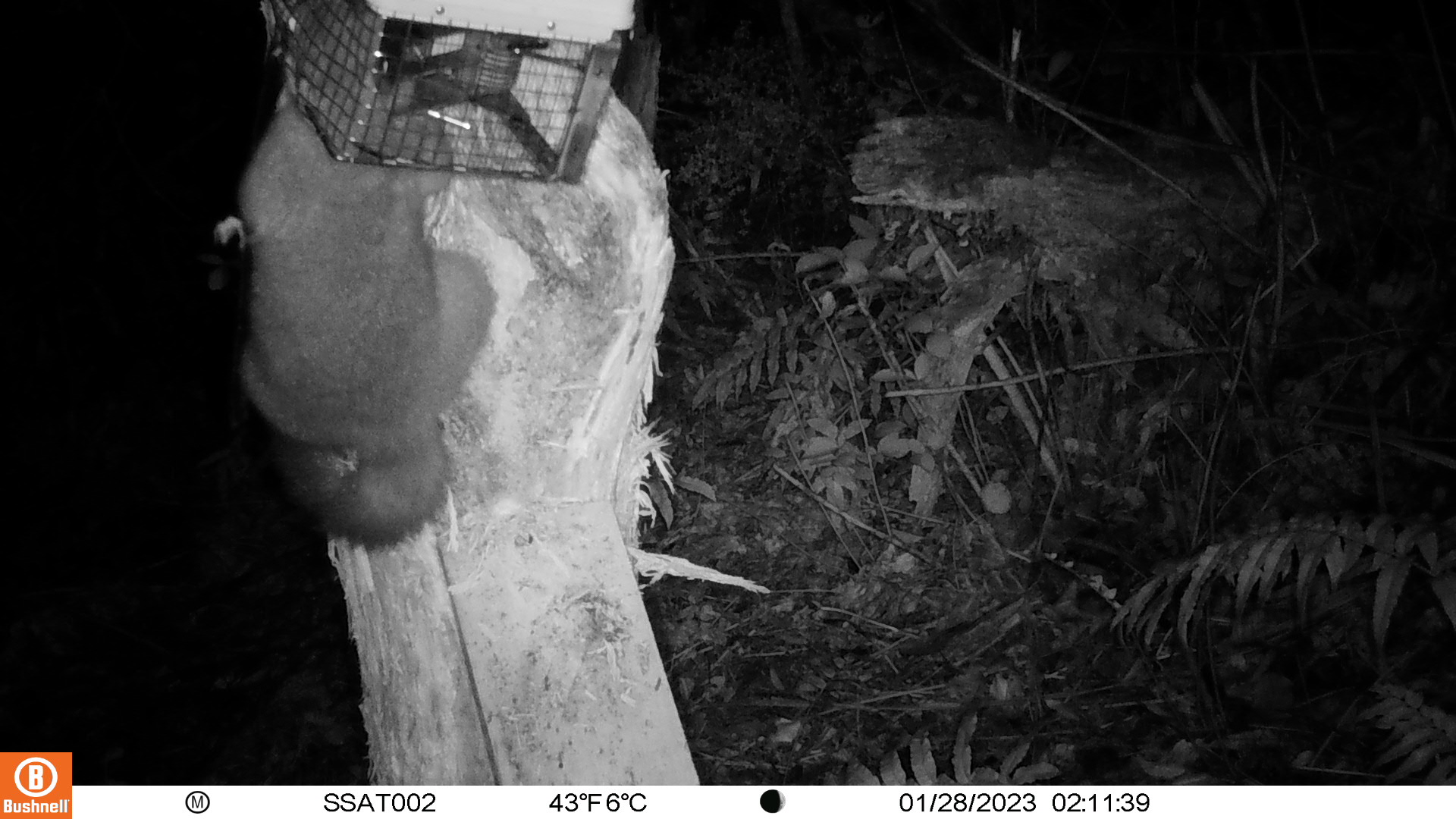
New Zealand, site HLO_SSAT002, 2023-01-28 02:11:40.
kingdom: Animalia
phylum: Chordata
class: Mammalia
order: Diprotodontia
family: Phalangeridae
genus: Trichosurus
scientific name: Trichosurus vulpecula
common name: common brushtail possum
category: possum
Possum (common brushtail possum) (Trichosurus vulpecula).